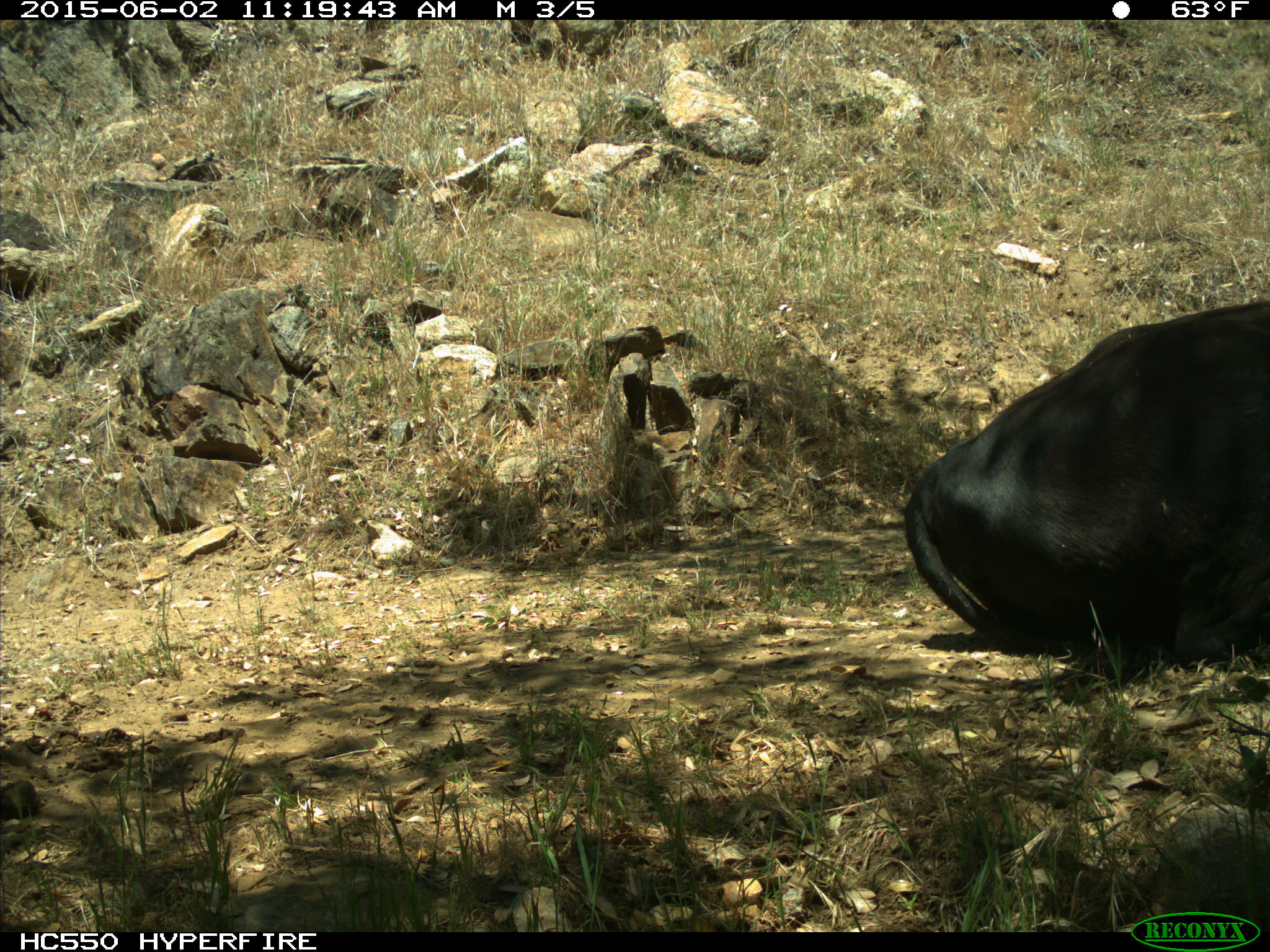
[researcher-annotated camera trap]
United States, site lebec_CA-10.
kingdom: Animalia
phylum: Chordata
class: Mammalia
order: Artiodactyla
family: Bovidae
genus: Bos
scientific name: Bos taurus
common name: domestic cow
Bos taurus (domestic cow).